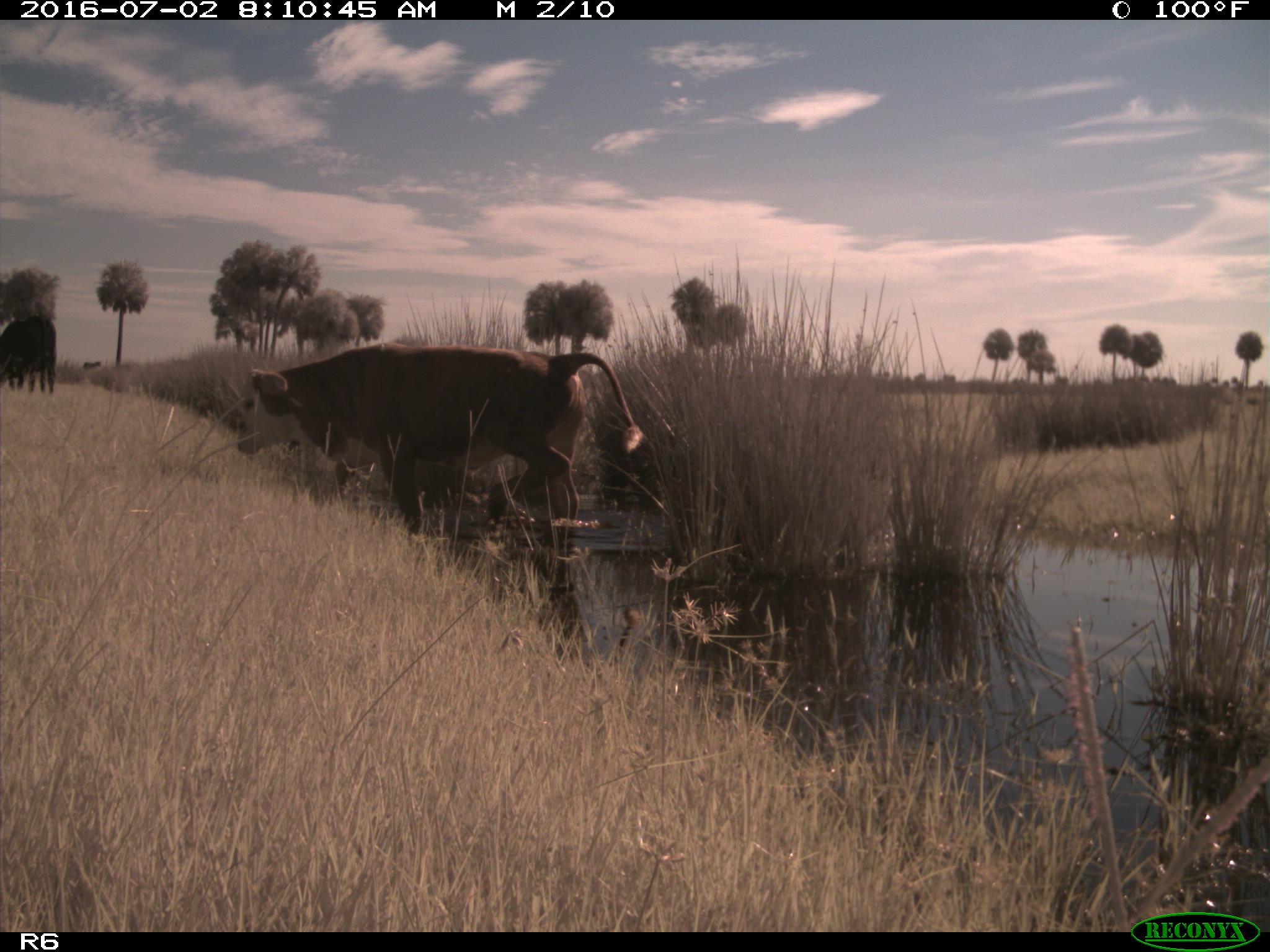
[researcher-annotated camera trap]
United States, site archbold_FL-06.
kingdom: Animalia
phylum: Chordata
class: Mammalia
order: Artiodactyla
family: Bovidae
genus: Bos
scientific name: Bos taurus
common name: domestic cow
Bos taurus (domestic cow).